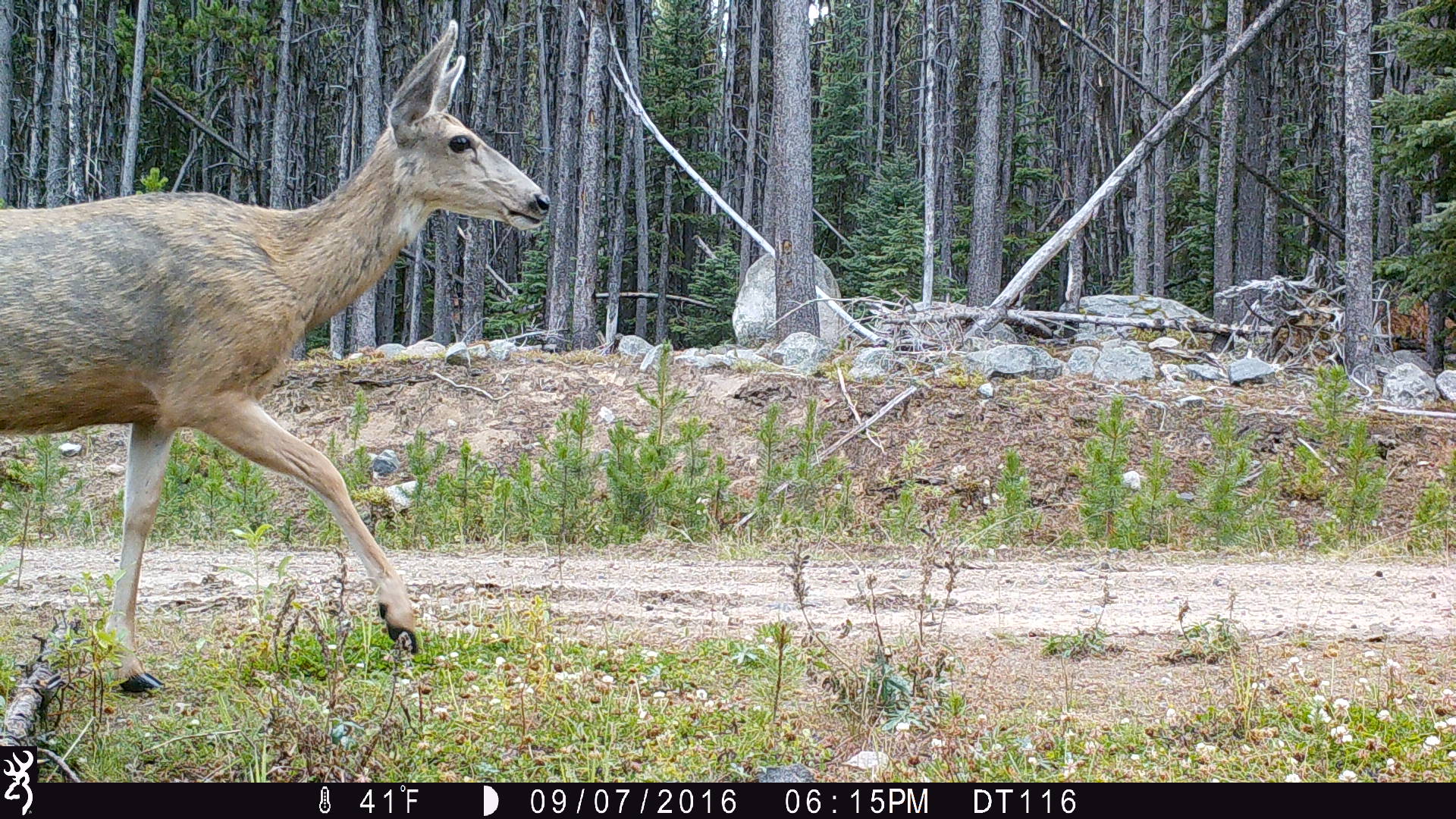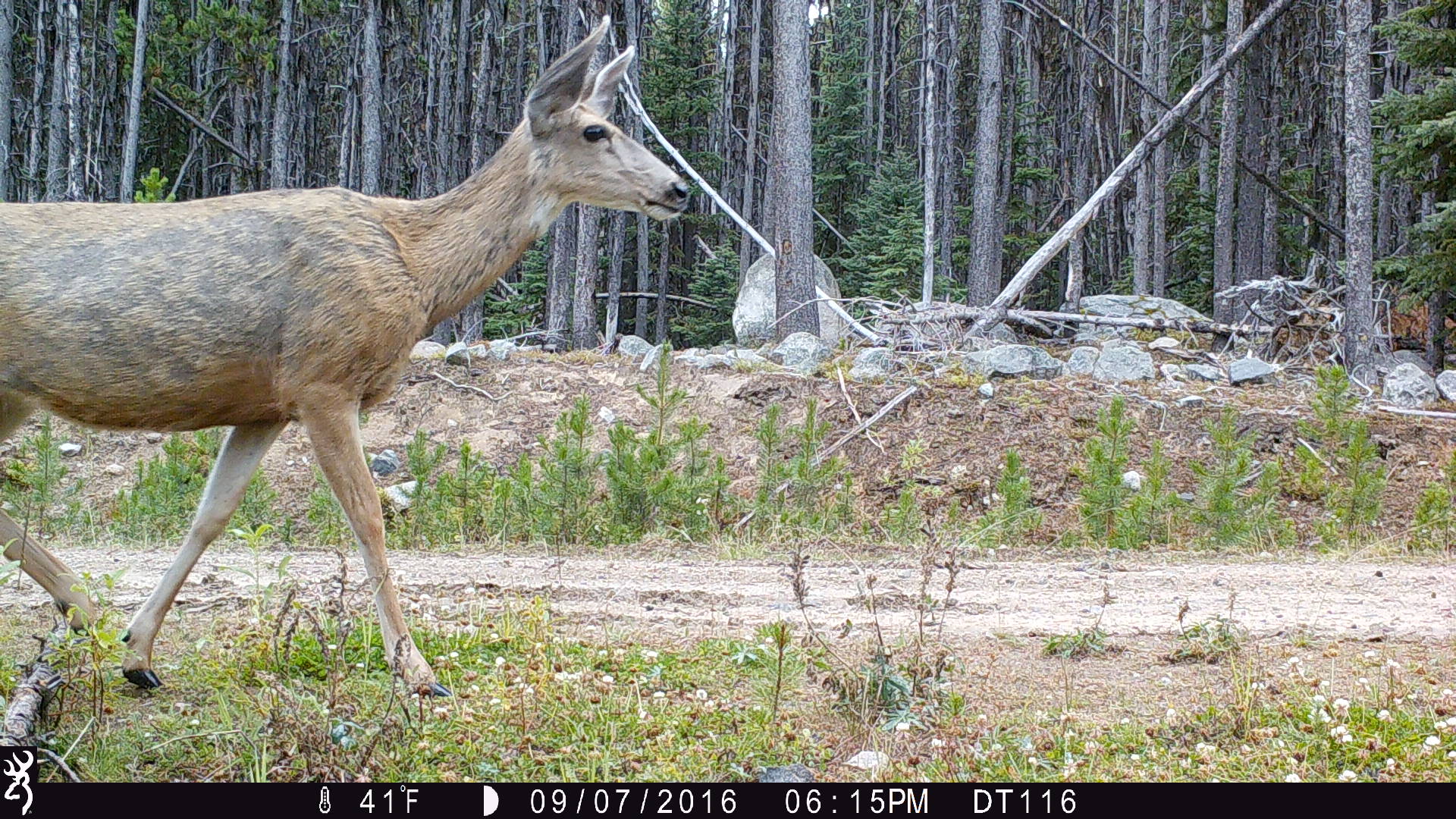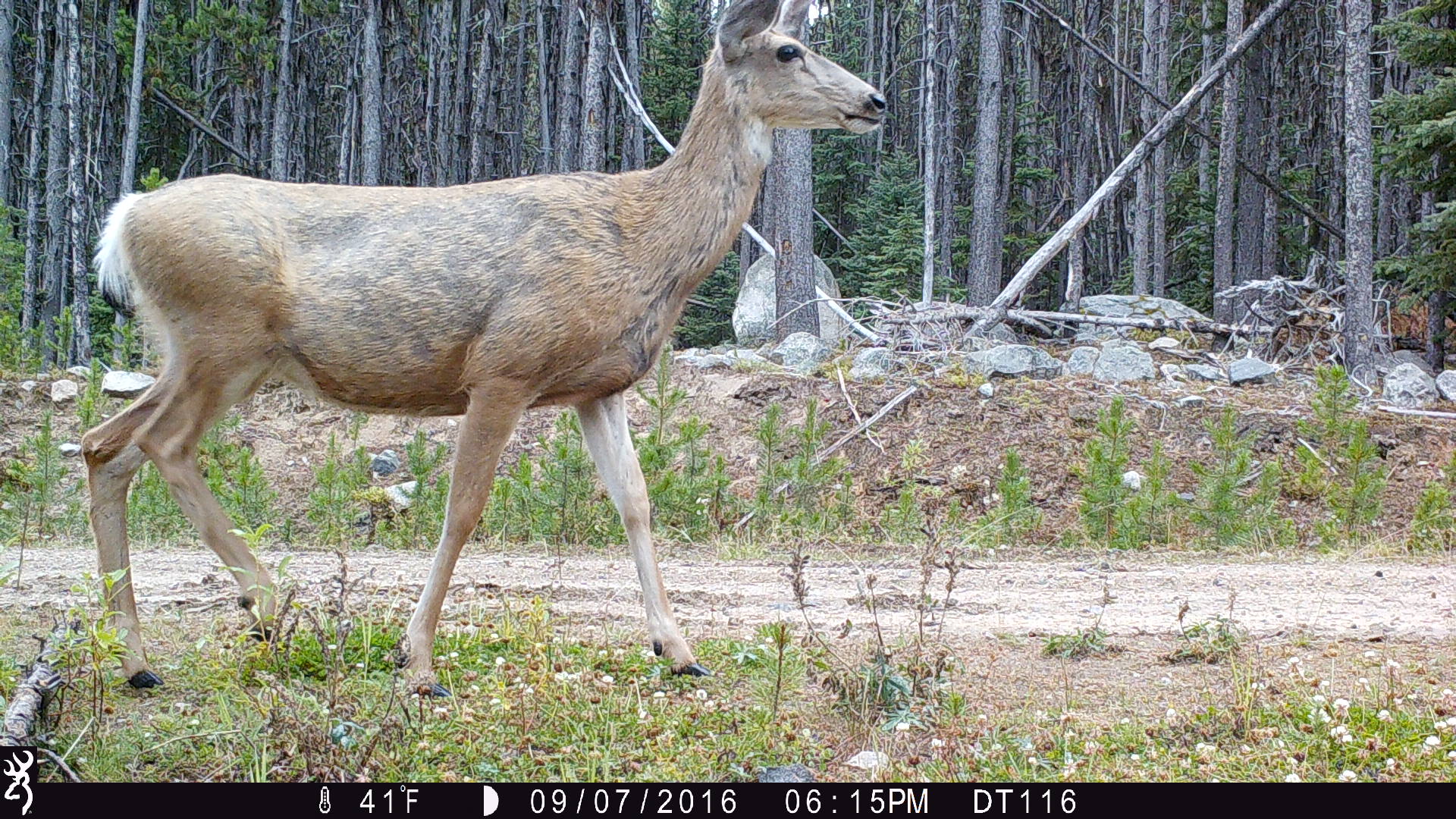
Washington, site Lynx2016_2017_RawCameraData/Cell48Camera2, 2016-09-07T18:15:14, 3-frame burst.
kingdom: Animalia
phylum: Chordata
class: Mammalia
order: Artiodactyla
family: Cervidae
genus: Odocoileus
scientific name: Odocoileus hemionus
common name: mule deer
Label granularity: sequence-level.